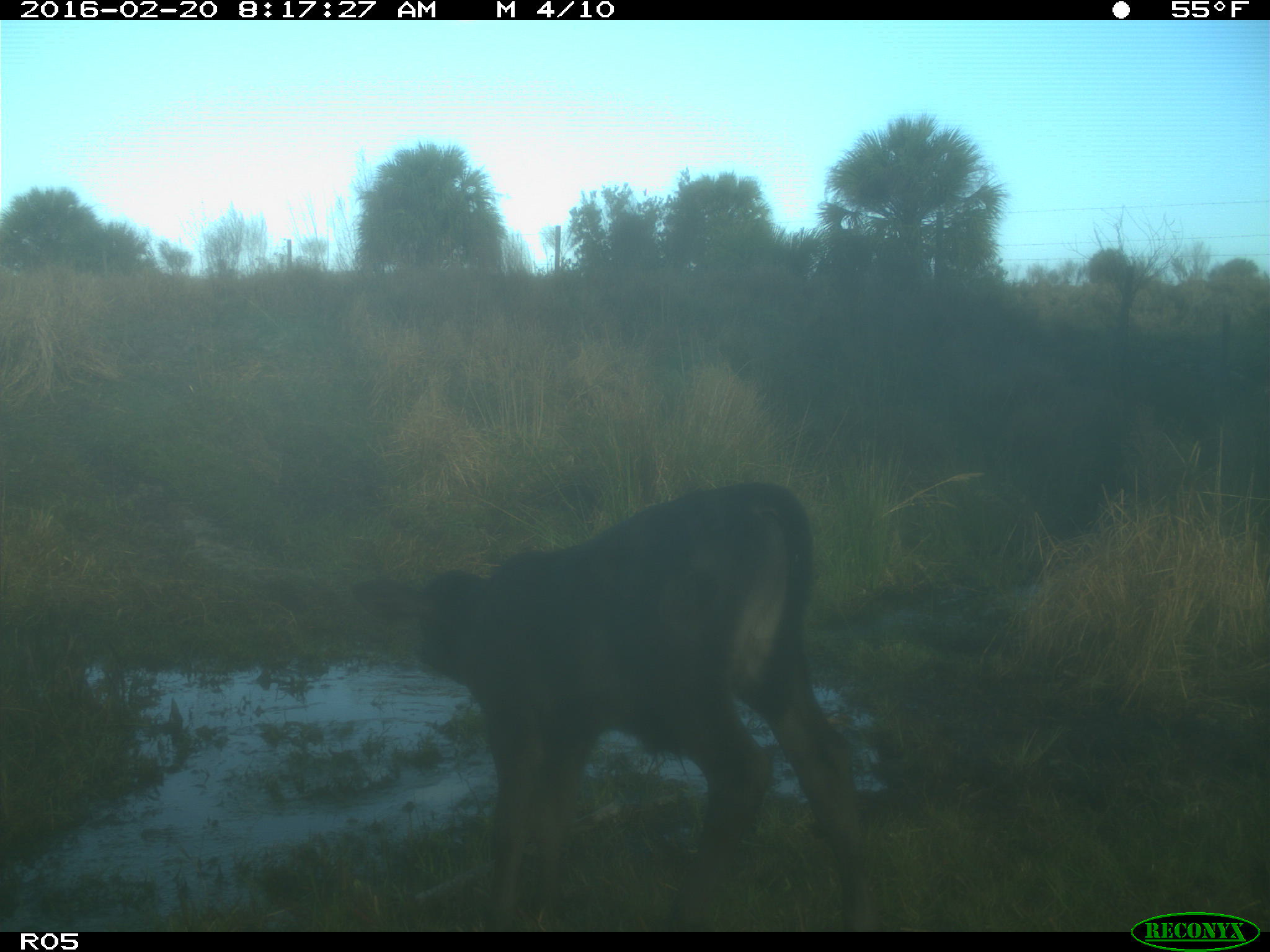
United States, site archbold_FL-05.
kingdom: Animalia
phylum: Chordata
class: Mammalia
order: Artiodactyla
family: Bovidae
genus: Bos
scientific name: Bos taurus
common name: domestic cow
Bos taurus (domestic cow).